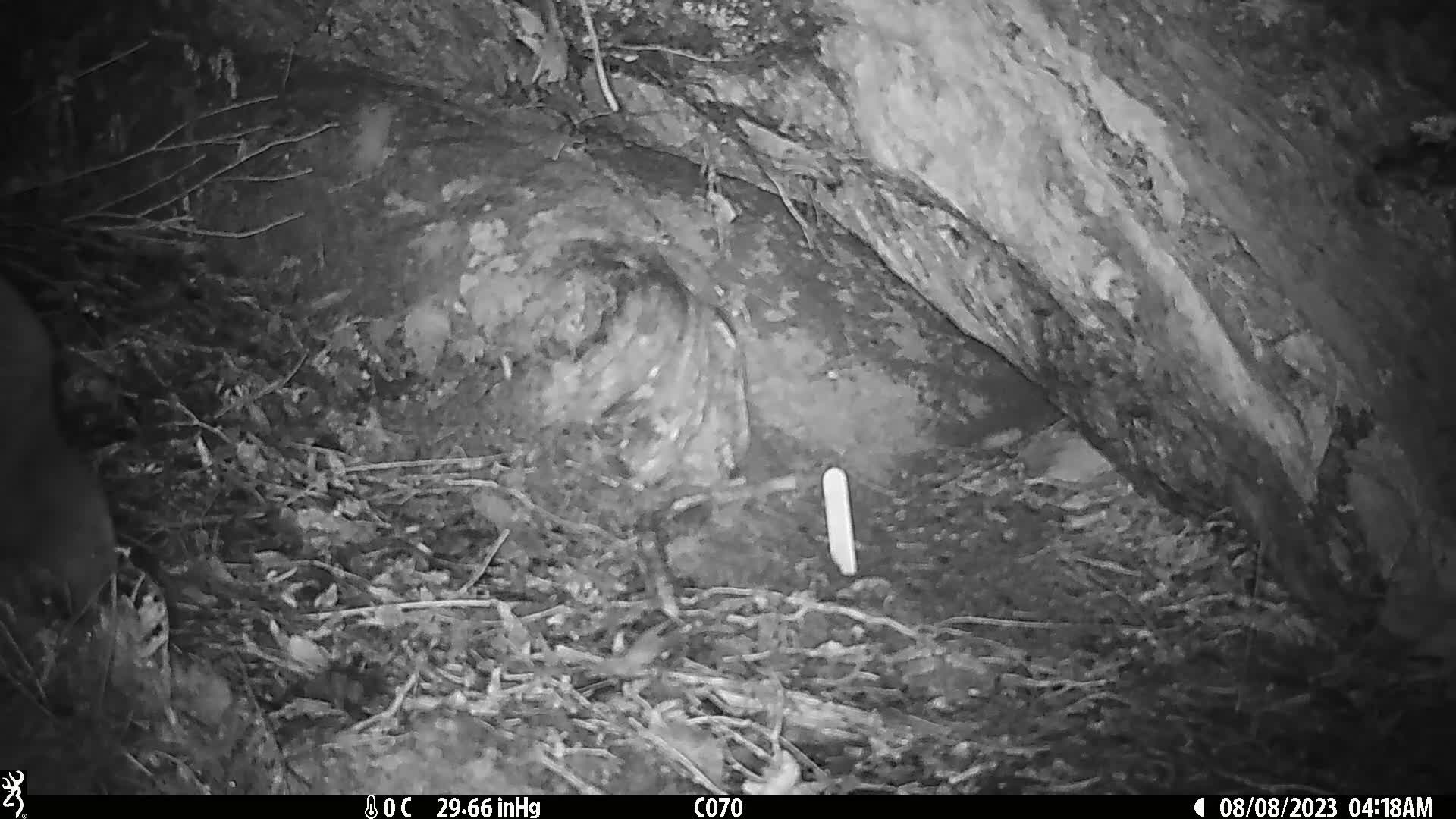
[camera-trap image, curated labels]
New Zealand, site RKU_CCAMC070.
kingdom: Animalia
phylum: Chordata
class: Aves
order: Apterygiformes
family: Apterygidae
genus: Apteryx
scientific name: Apteryx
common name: kiwi